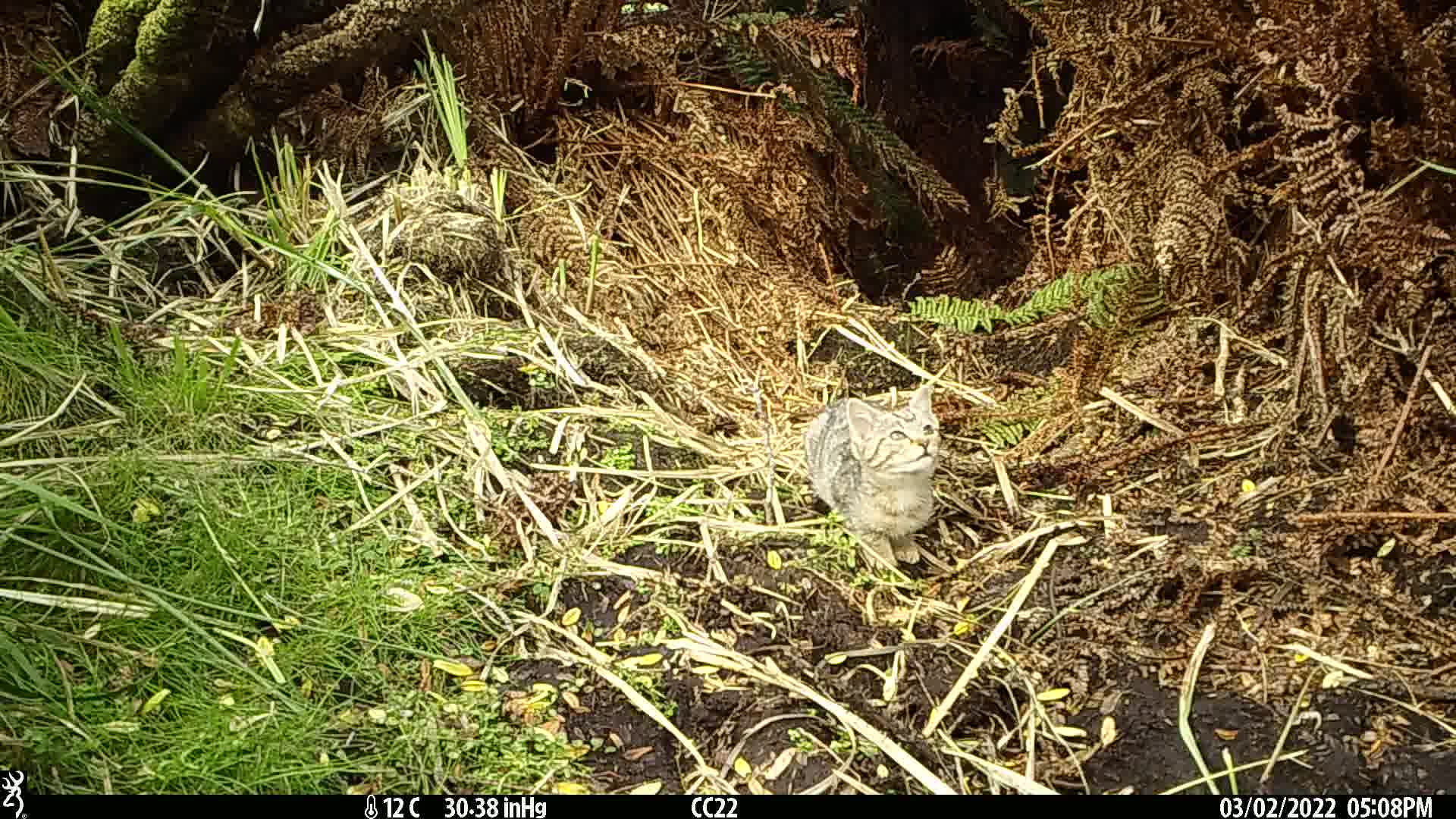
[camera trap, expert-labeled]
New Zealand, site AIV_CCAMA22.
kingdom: Animalia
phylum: Chordata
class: Mammalia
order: Carnivora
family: Felidae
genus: Felis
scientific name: Felis catus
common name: domestic cat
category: cat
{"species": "cat (domestic cat) (Felis catus)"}